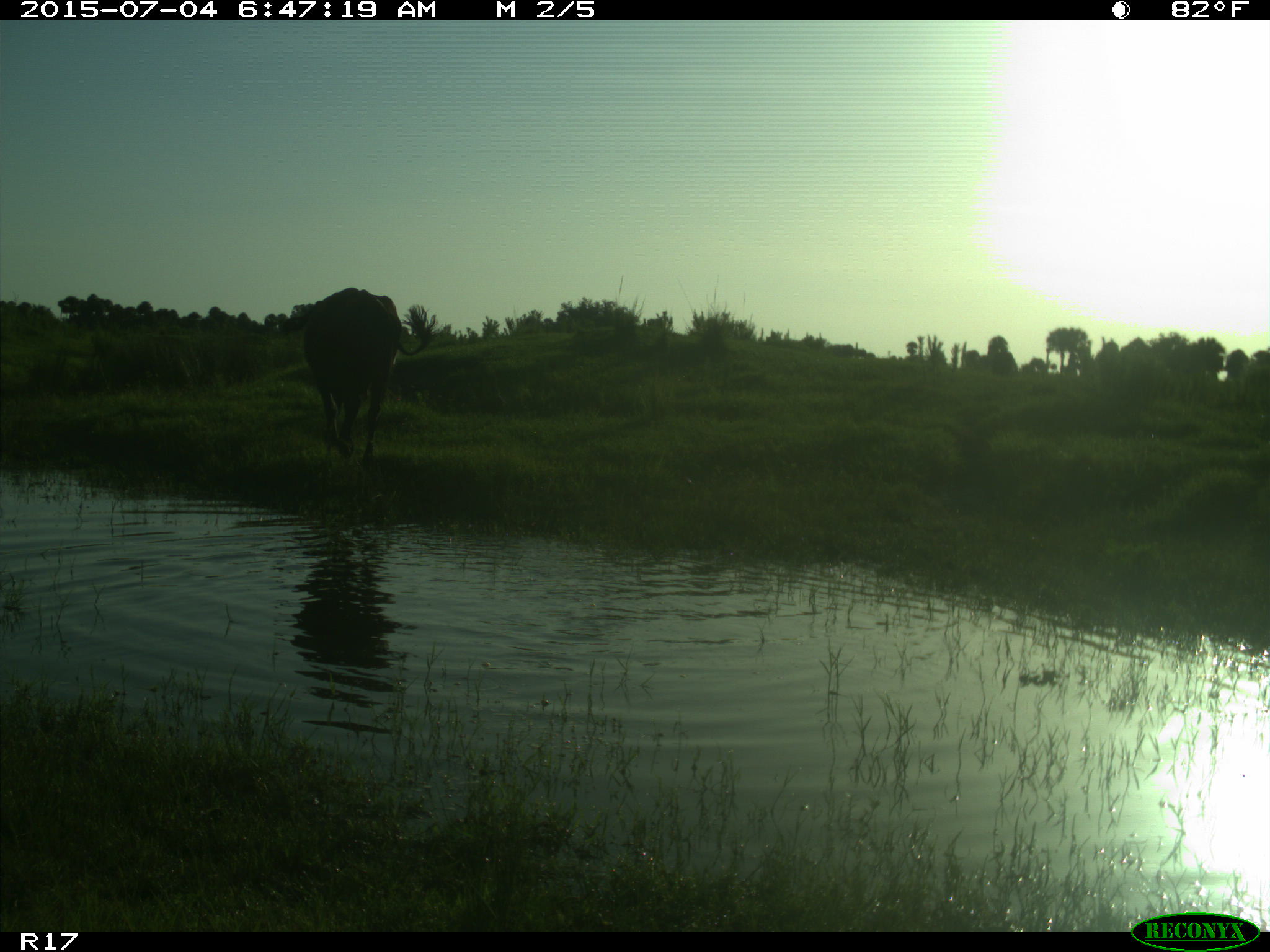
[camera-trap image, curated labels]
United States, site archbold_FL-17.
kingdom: Animalia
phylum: Chordata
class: Mammalia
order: Artiodactyla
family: Bovidae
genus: Bos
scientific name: Bos taurus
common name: domestic cow